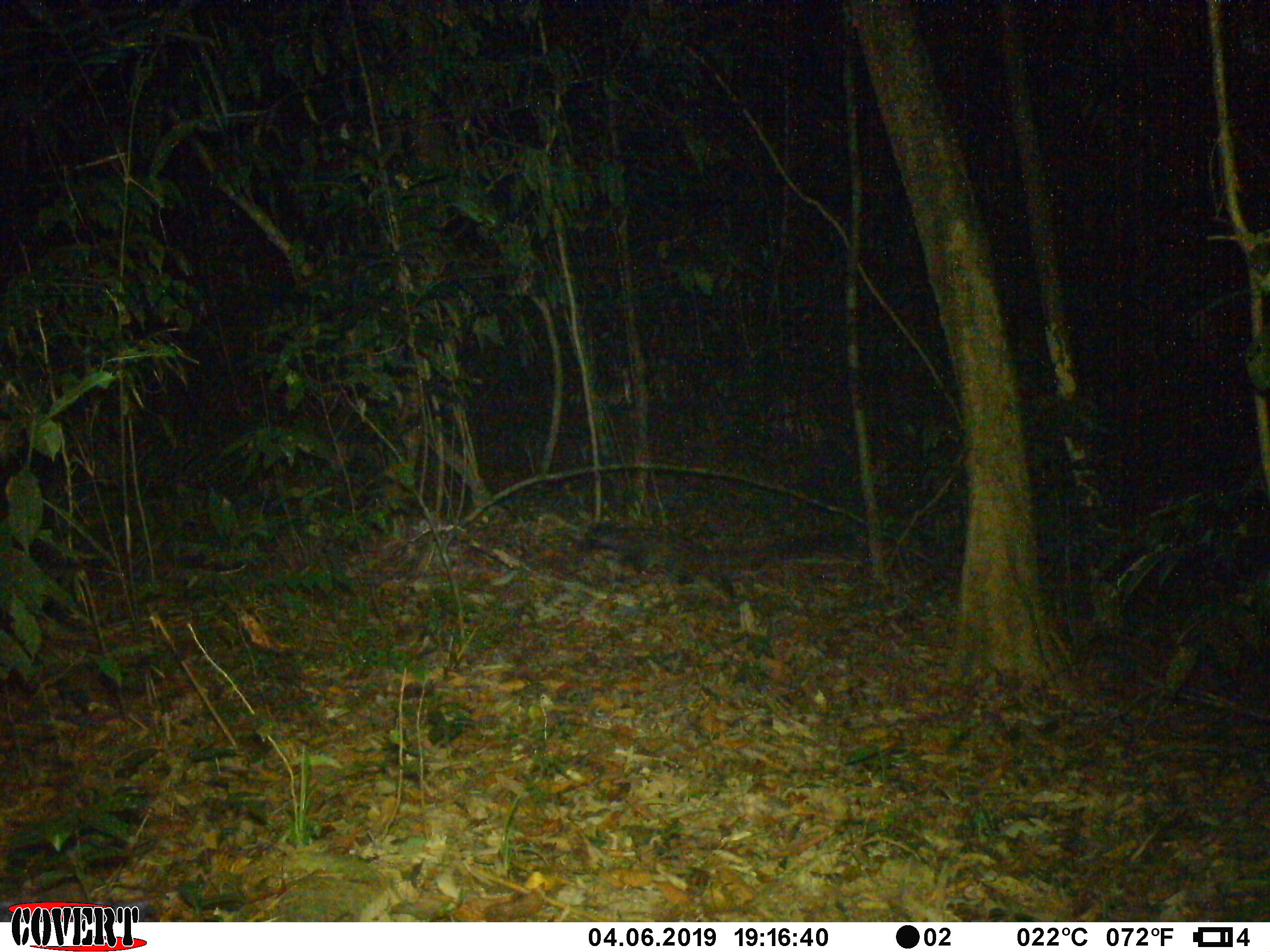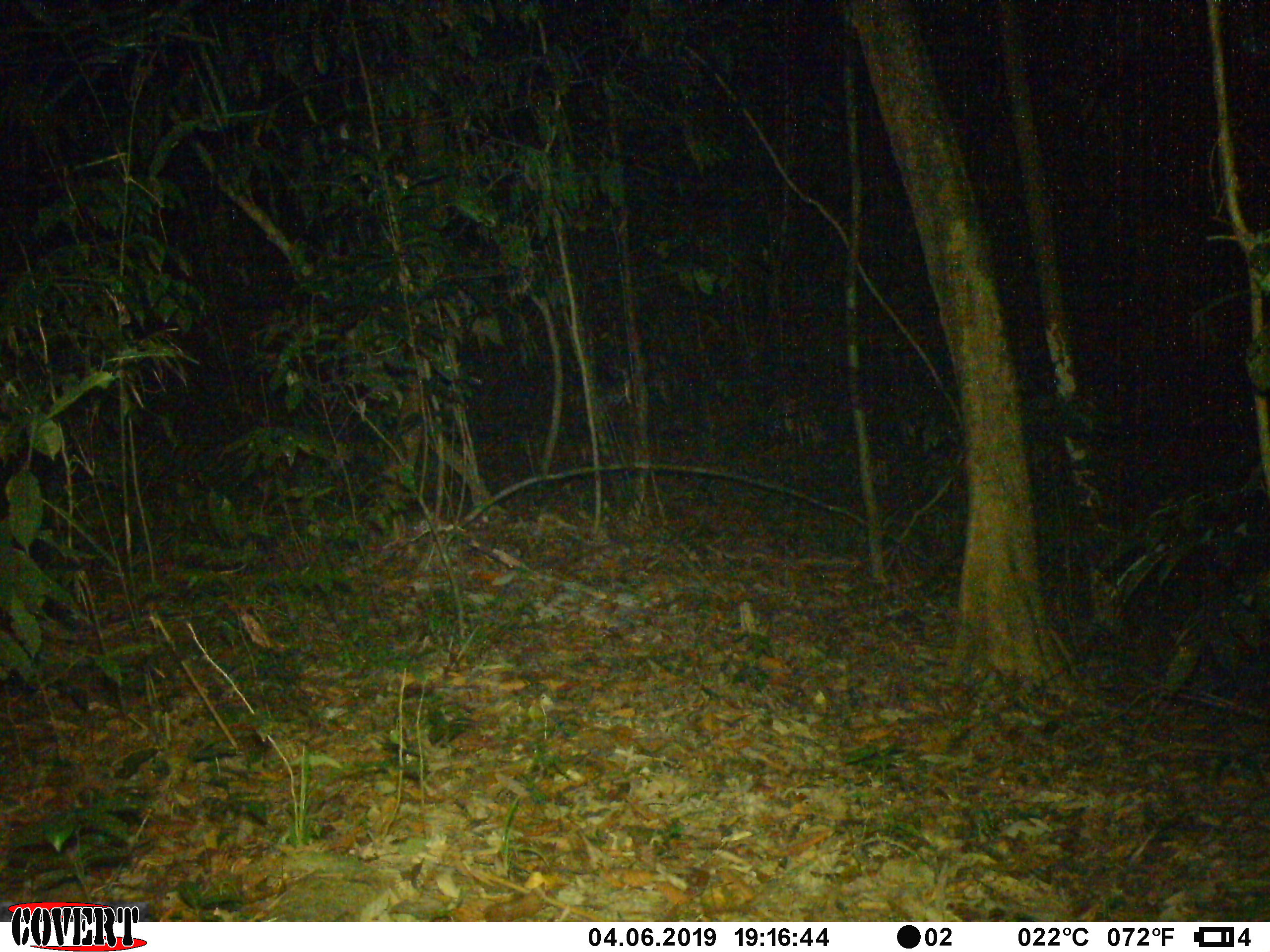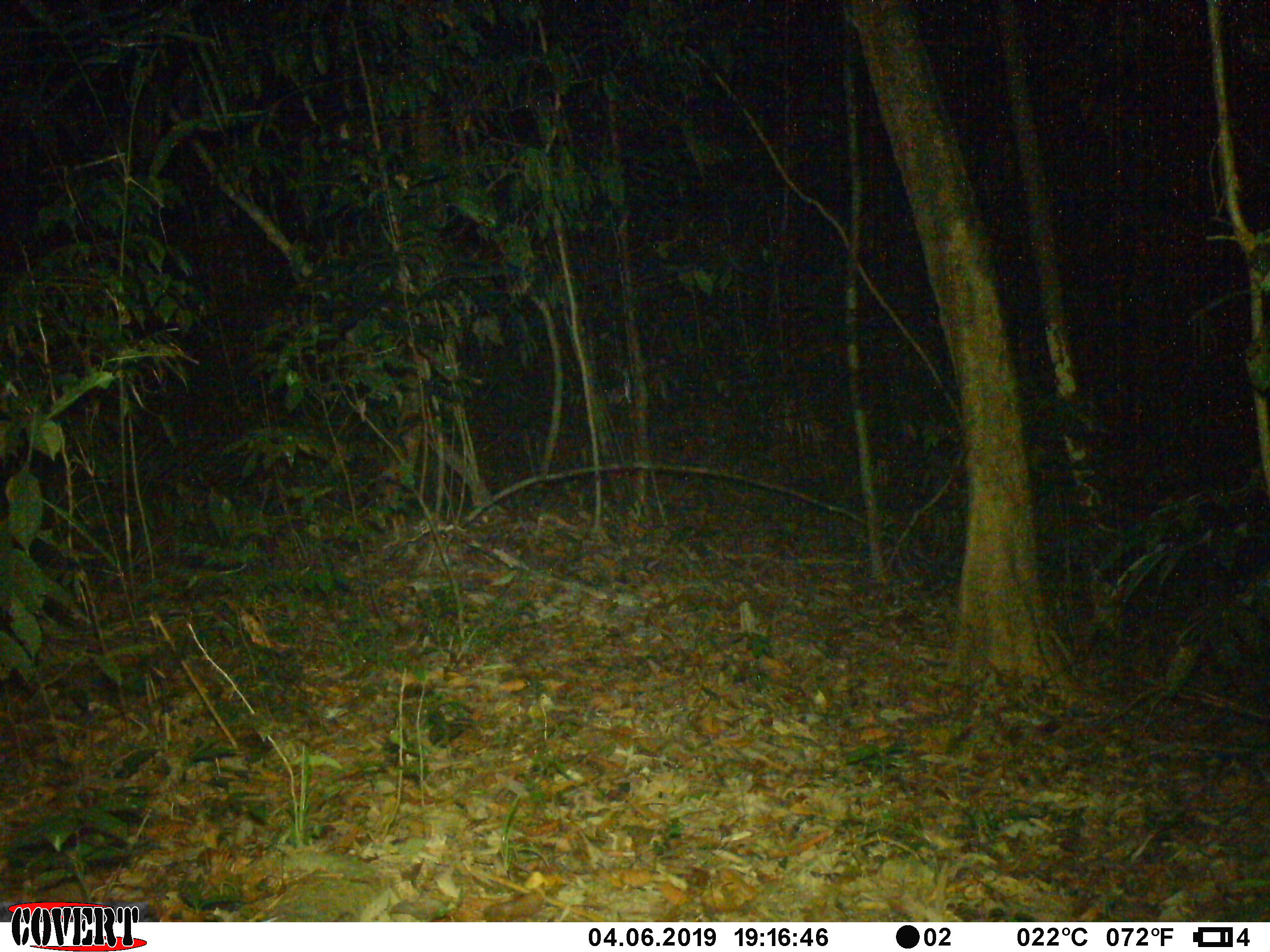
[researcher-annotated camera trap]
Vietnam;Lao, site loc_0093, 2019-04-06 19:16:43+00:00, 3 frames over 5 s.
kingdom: Animalia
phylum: Chordata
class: Mammalia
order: Carnivora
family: Viverridae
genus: Paguma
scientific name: Paguma larvata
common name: masked palm civet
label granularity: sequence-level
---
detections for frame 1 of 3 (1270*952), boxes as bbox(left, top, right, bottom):
masked palm civet: bbox(575, 518, 869, 605)